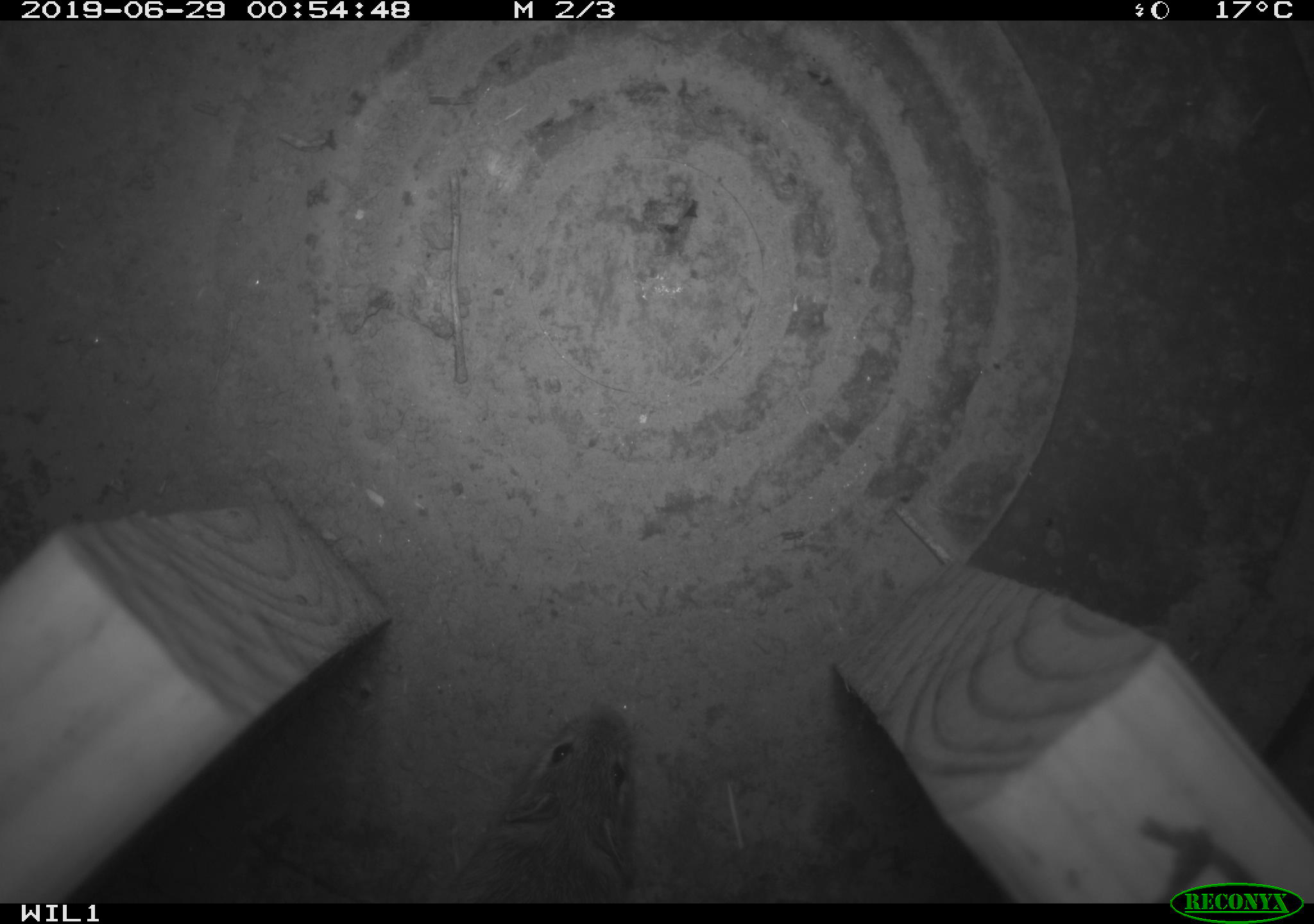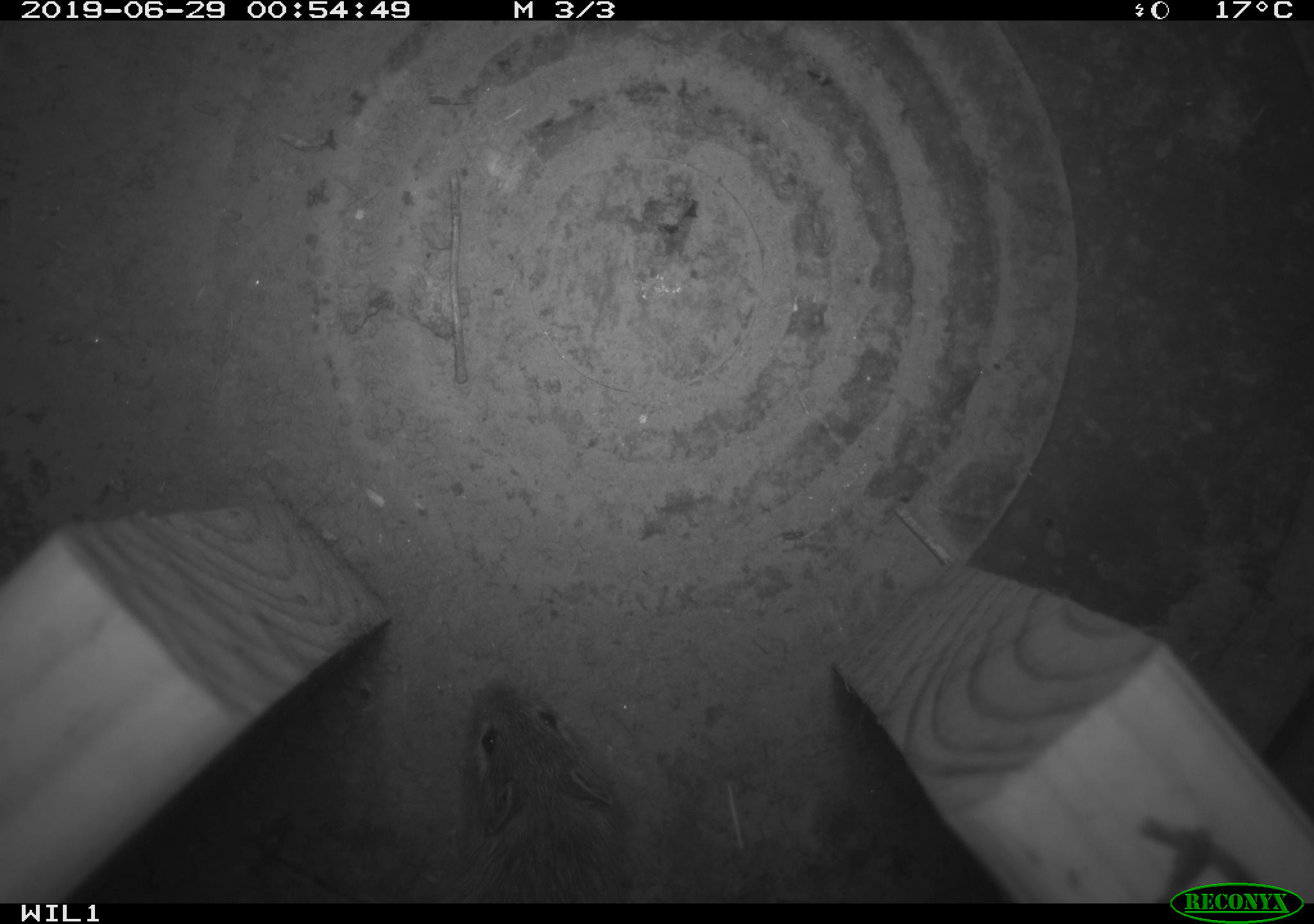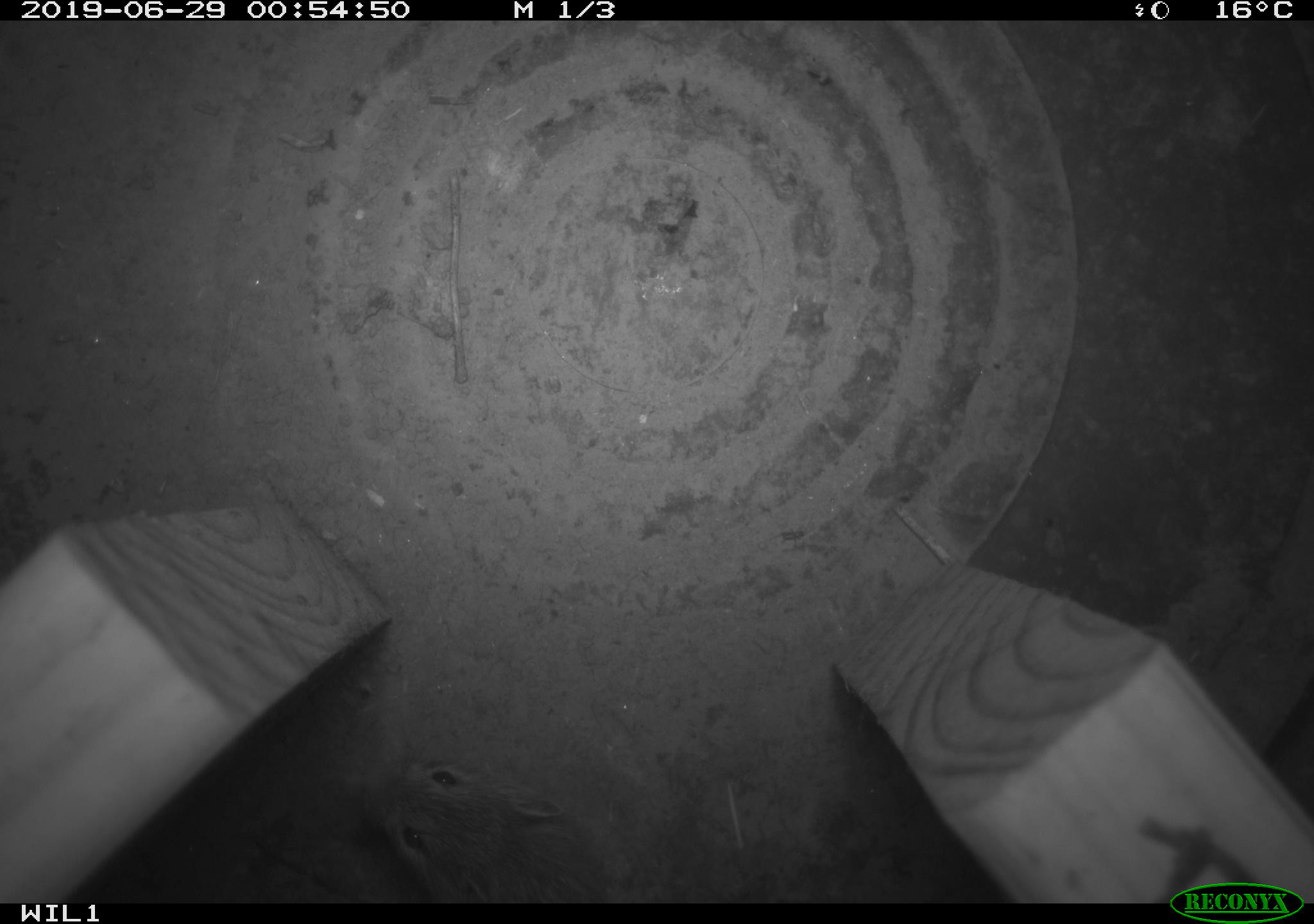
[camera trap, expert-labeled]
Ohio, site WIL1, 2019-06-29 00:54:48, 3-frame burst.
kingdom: Animalia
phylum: Chordata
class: Mammalia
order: Rodentia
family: Zapodidae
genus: Zapus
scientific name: Zapus hudsonius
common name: meadow jumping mouse